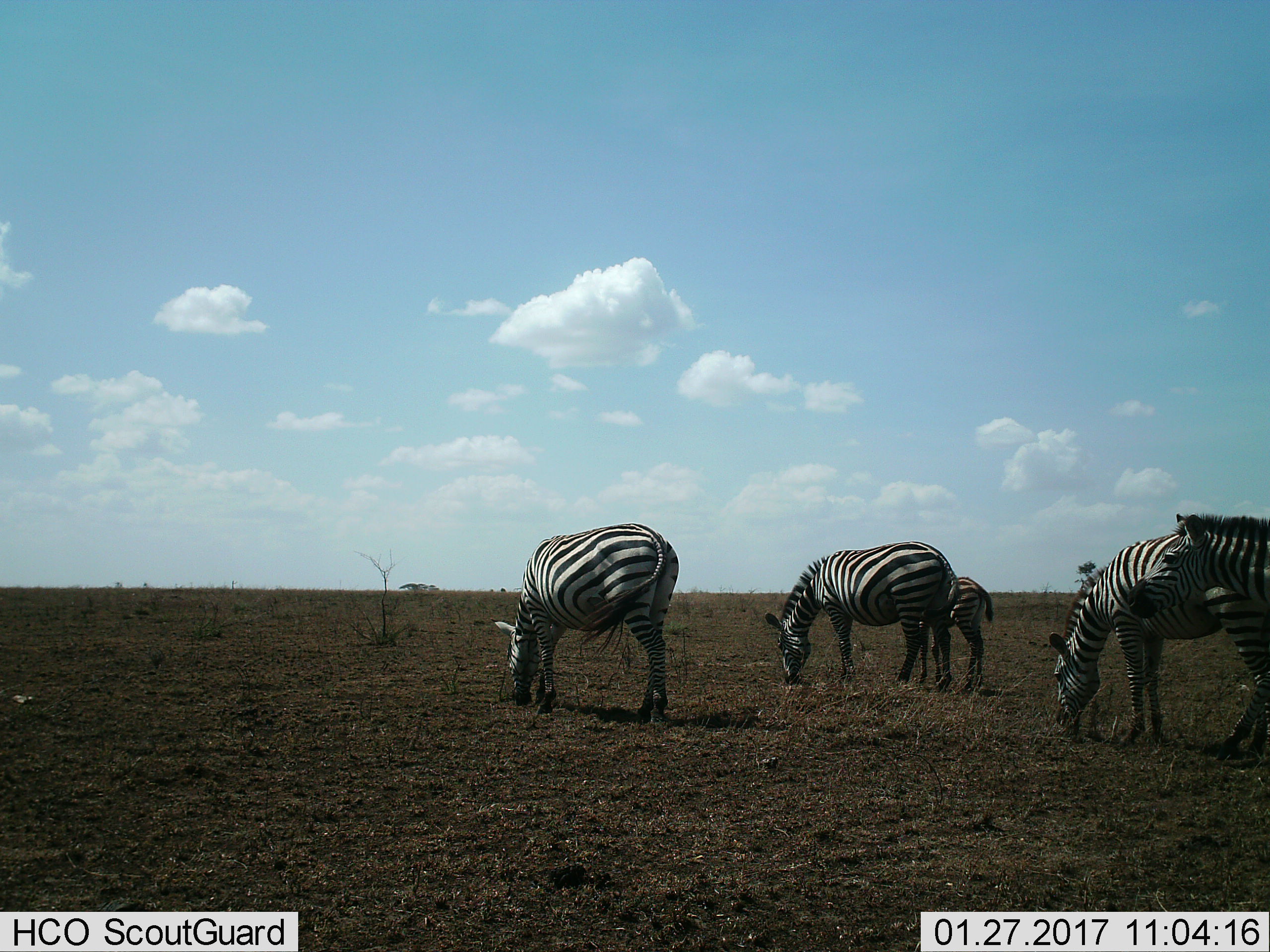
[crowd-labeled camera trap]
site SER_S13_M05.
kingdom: Animalia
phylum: Chordata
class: Mammalia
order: Perissodactyla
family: Equidae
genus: Equus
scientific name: Equus quagga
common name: plains zebra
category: zebraplains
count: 5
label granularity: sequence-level